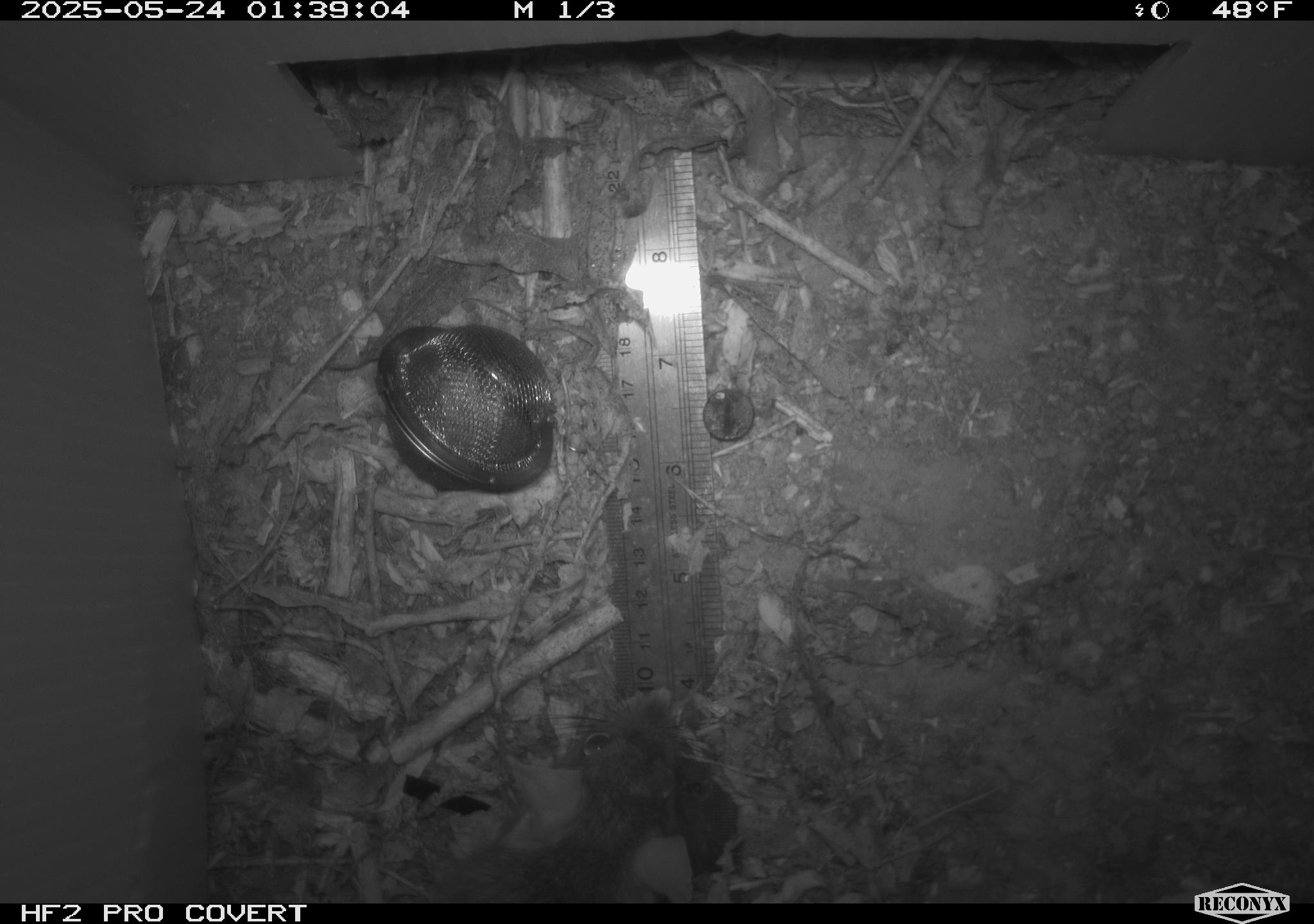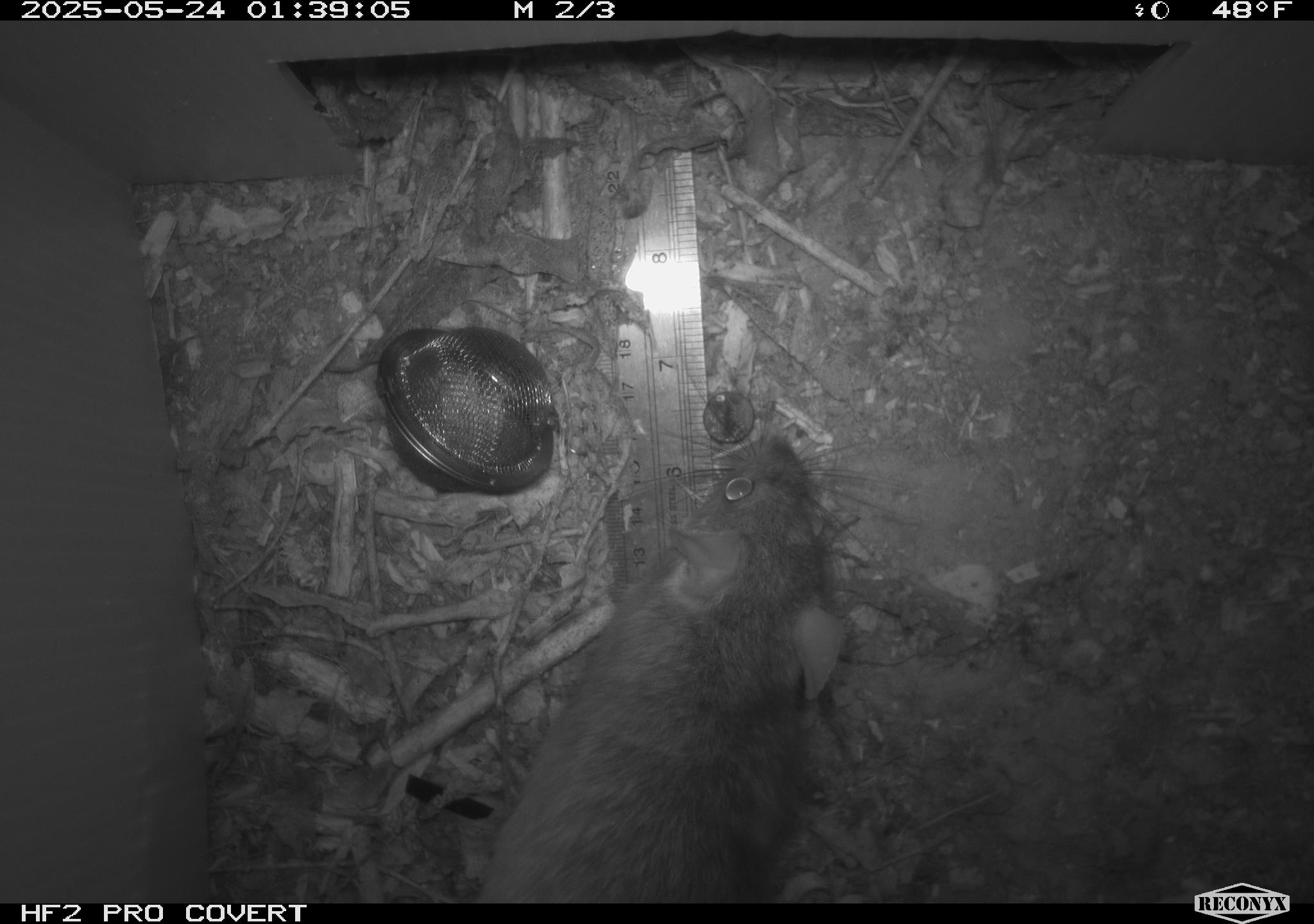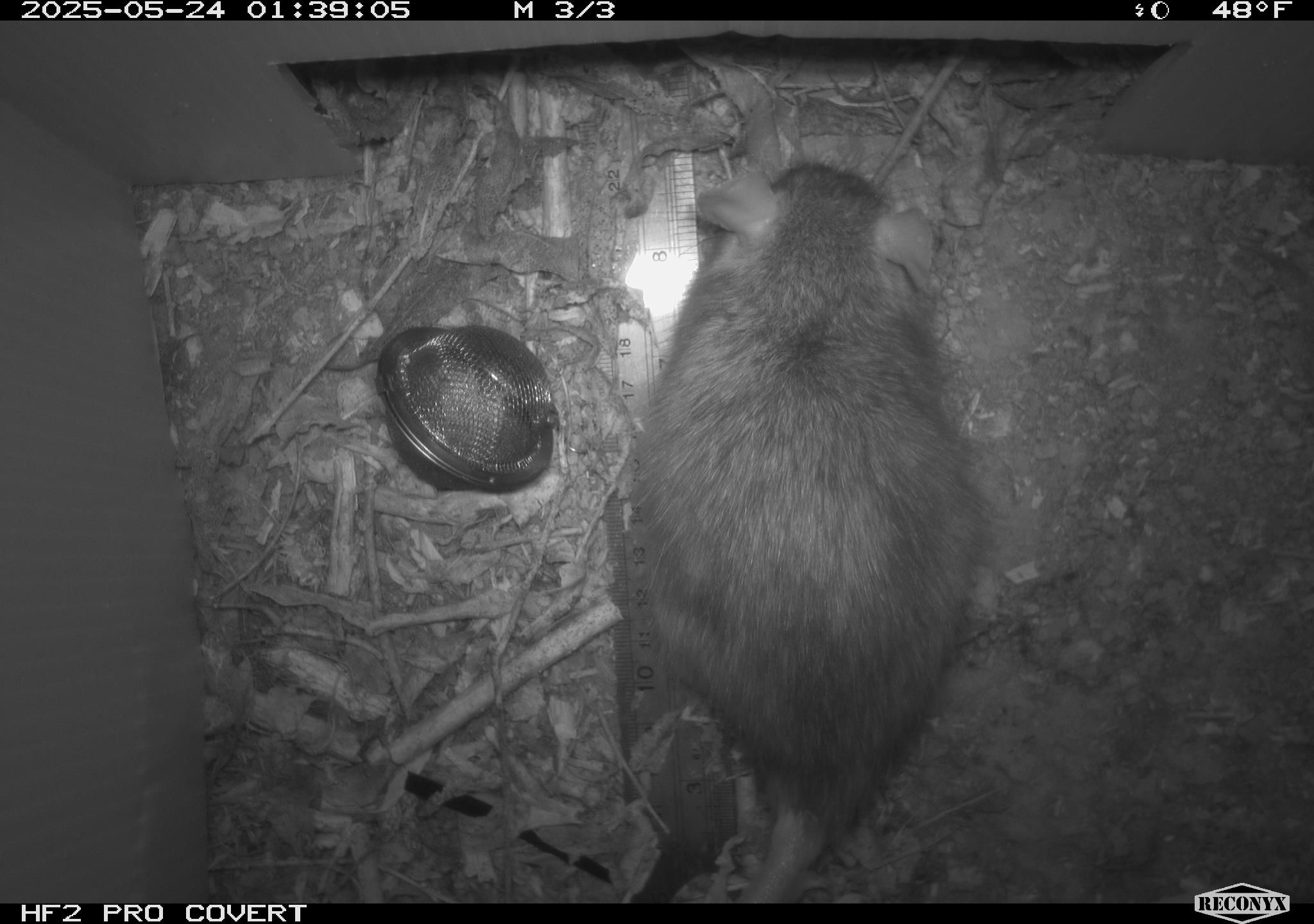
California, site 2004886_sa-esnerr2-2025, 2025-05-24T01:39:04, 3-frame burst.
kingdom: Animalia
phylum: Chordata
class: Mammalia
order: Rodentia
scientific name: Rodentia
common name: rodent